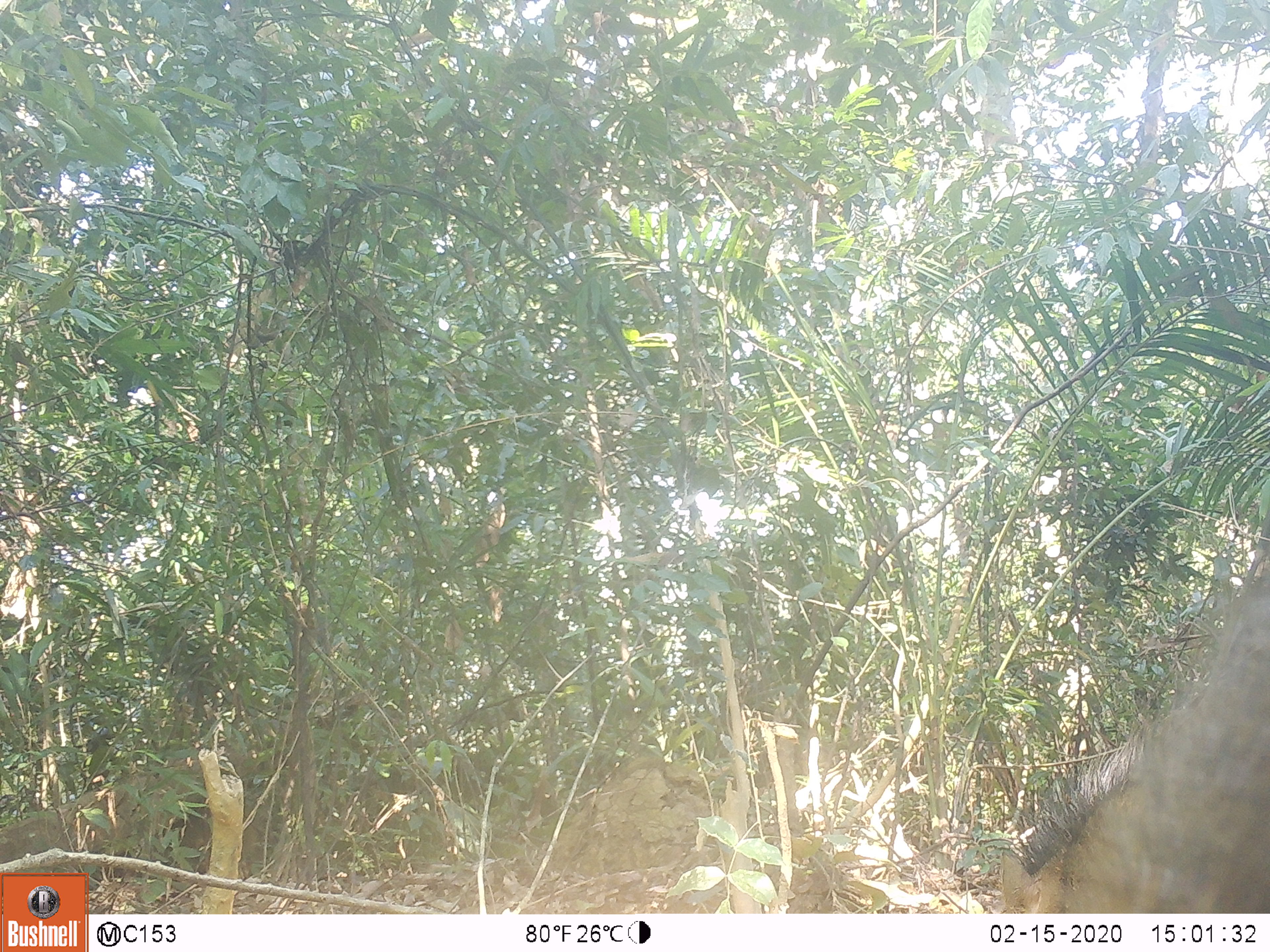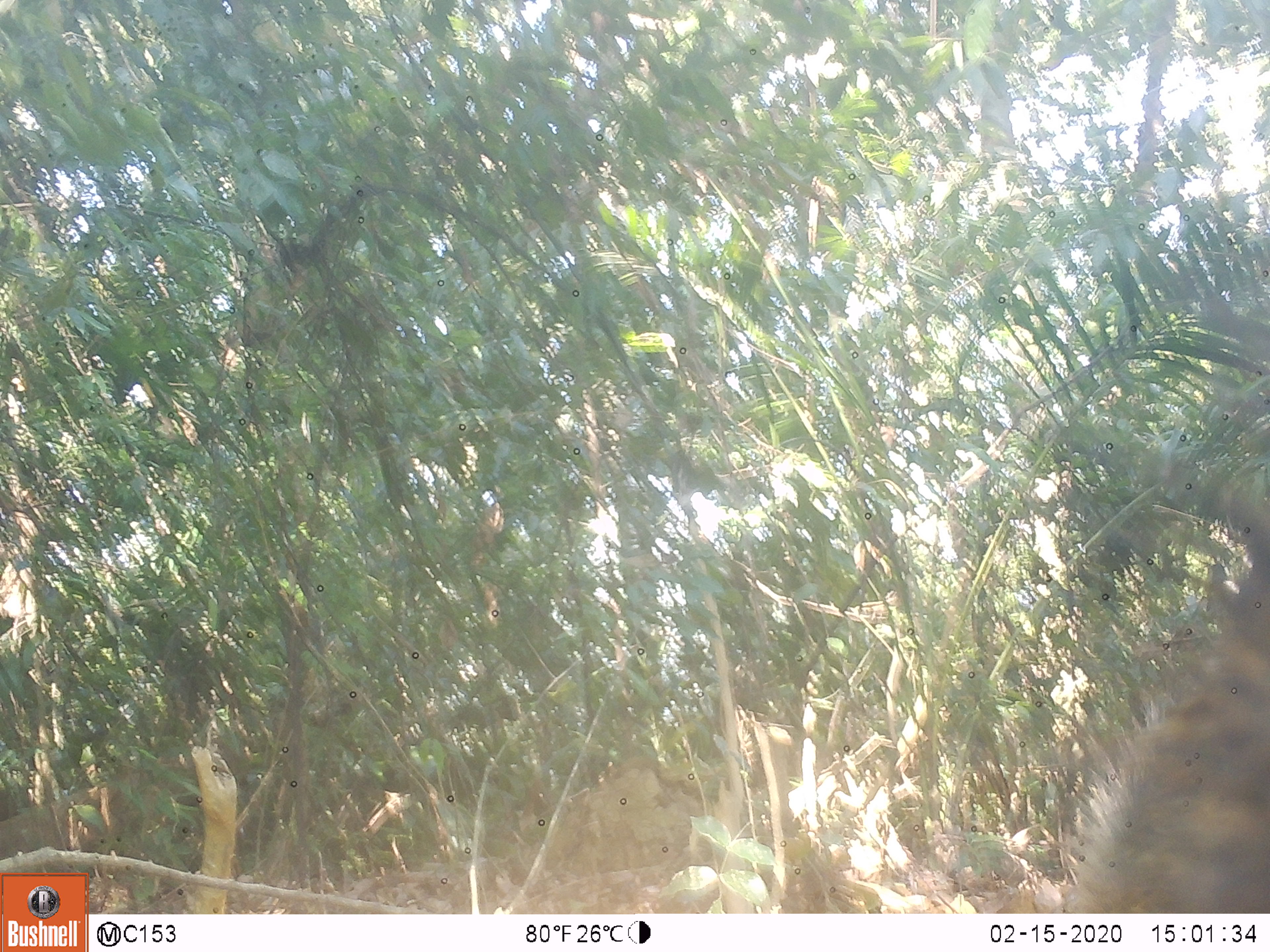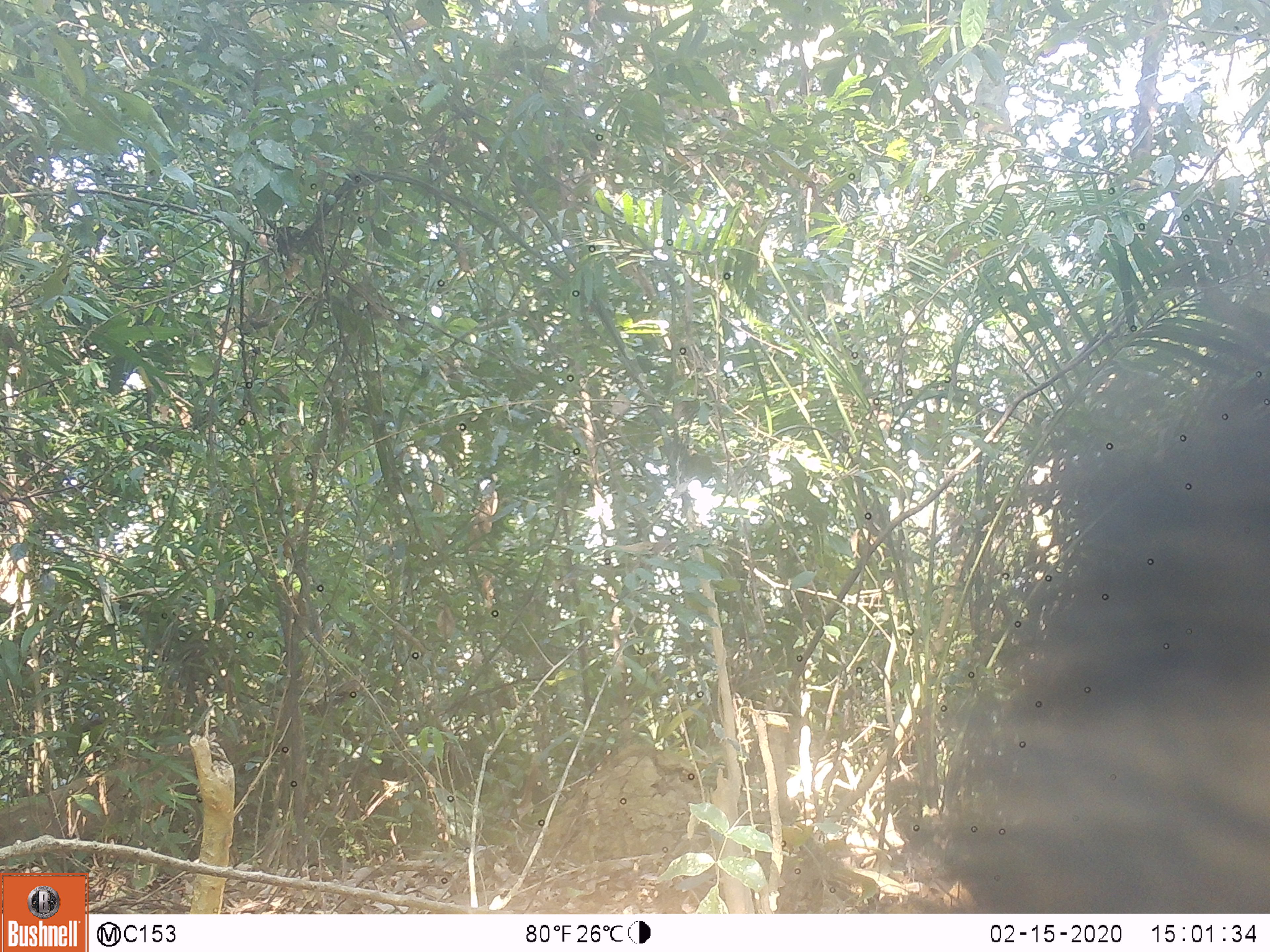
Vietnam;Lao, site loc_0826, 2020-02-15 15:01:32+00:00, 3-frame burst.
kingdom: Animalia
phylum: Chordata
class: Mammalia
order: Artiodactyla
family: Suidae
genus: Sus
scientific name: Sus scrofa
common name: eurasian wild pig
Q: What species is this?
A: Eurasian wild pig (Sus scrofa).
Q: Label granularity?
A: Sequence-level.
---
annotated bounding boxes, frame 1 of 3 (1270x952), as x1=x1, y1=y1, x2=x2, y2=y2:
eurasian wild pig: x1=999, y1=583, x2=1270, y2=913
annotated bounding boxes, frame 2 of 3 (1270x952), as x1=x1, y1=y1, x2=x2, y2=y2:
eurasian wild pig: x1=1058, y1=493, x2=1270, y2=913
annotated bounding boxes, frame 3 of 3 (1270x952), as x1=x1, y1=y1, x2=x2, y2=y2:
eurasian wild pig: x1=938, y1=389, x2=1270, y2=913